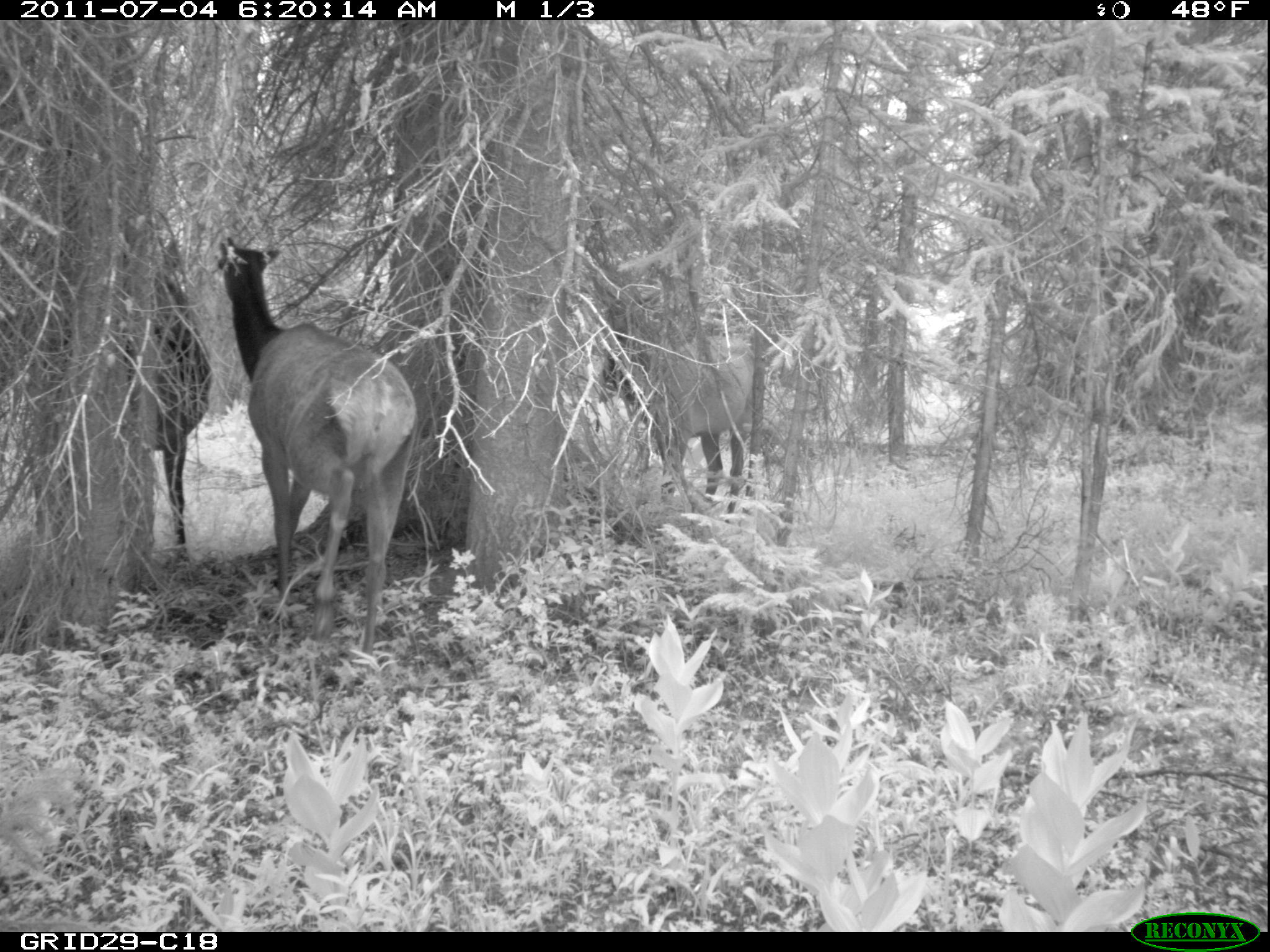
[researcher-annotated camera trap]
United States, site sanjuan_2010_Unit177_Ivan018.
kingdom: Animalia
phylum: Chordata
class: Mammalia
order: Artiodactyla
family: Cervidae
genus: Cervus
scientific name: Cervus elaphus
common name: red deer